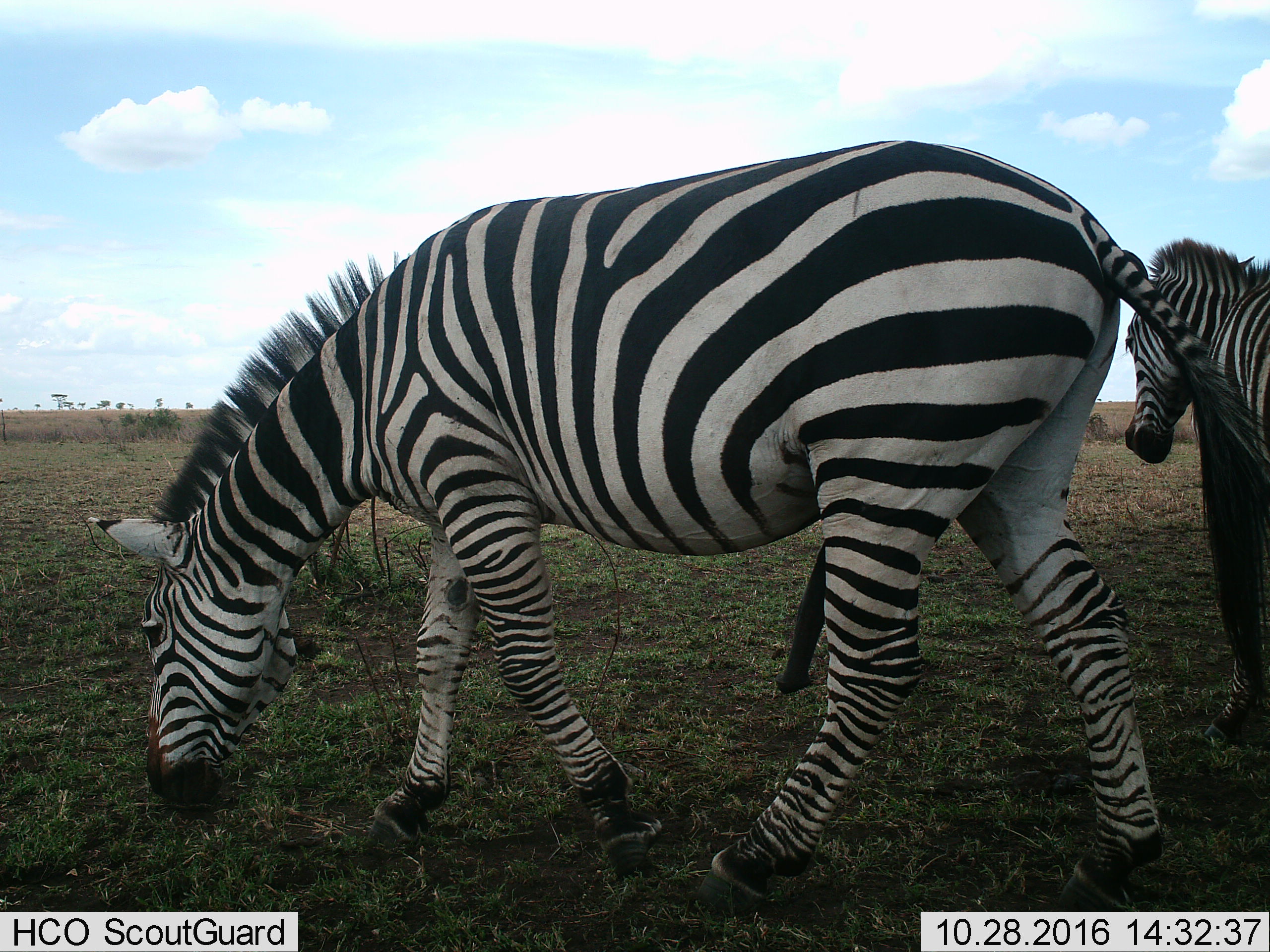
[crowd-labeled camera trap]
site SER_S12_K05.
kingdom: Animalia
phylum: Chordata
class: Mammalia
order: Perissodactyla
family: Equidae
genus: Equus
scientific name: Equus quagga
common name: plains zebra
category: zebraplains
Zebraplains (plains zebra) (Equus quagga), count 2. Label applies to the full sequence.